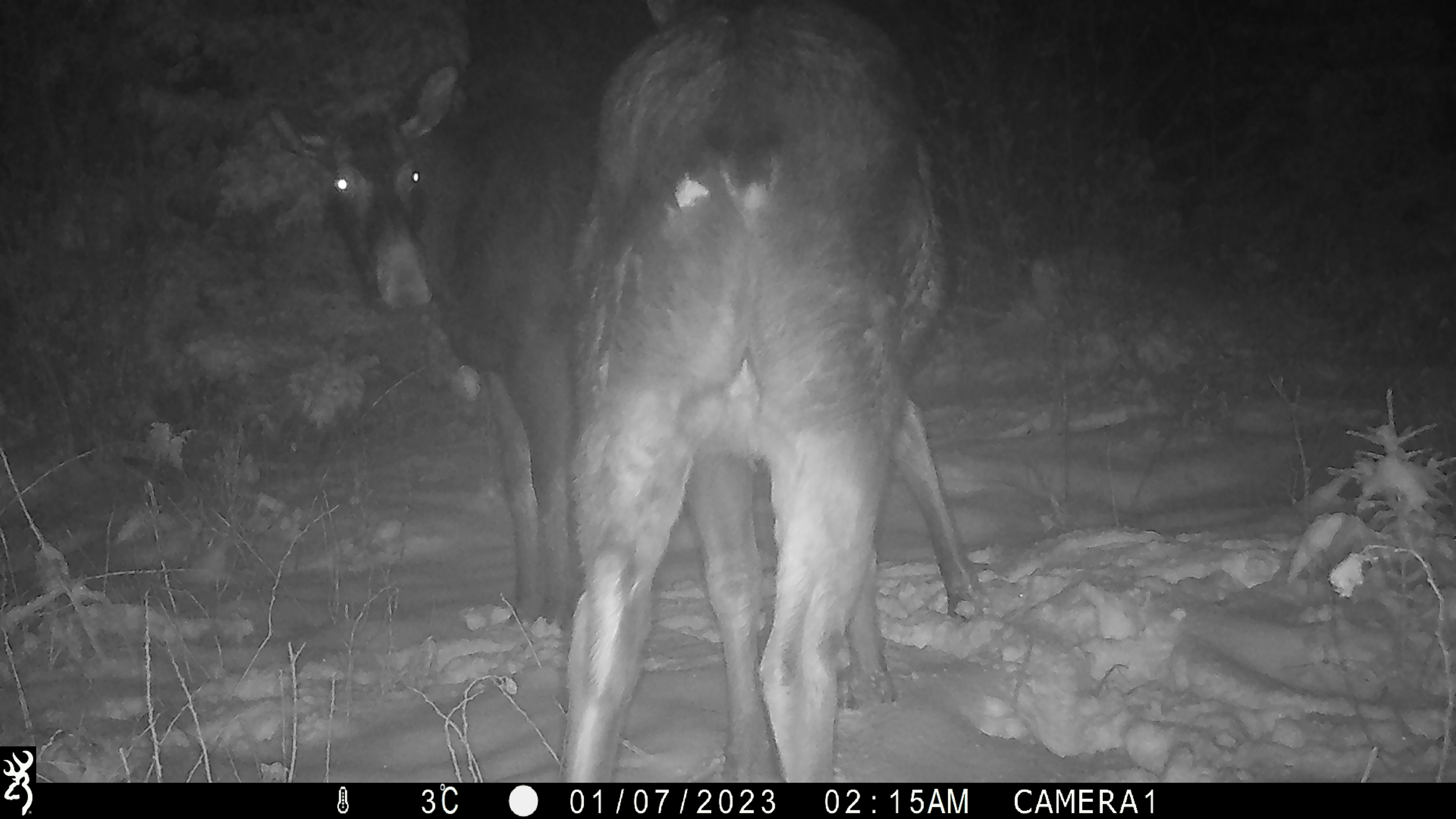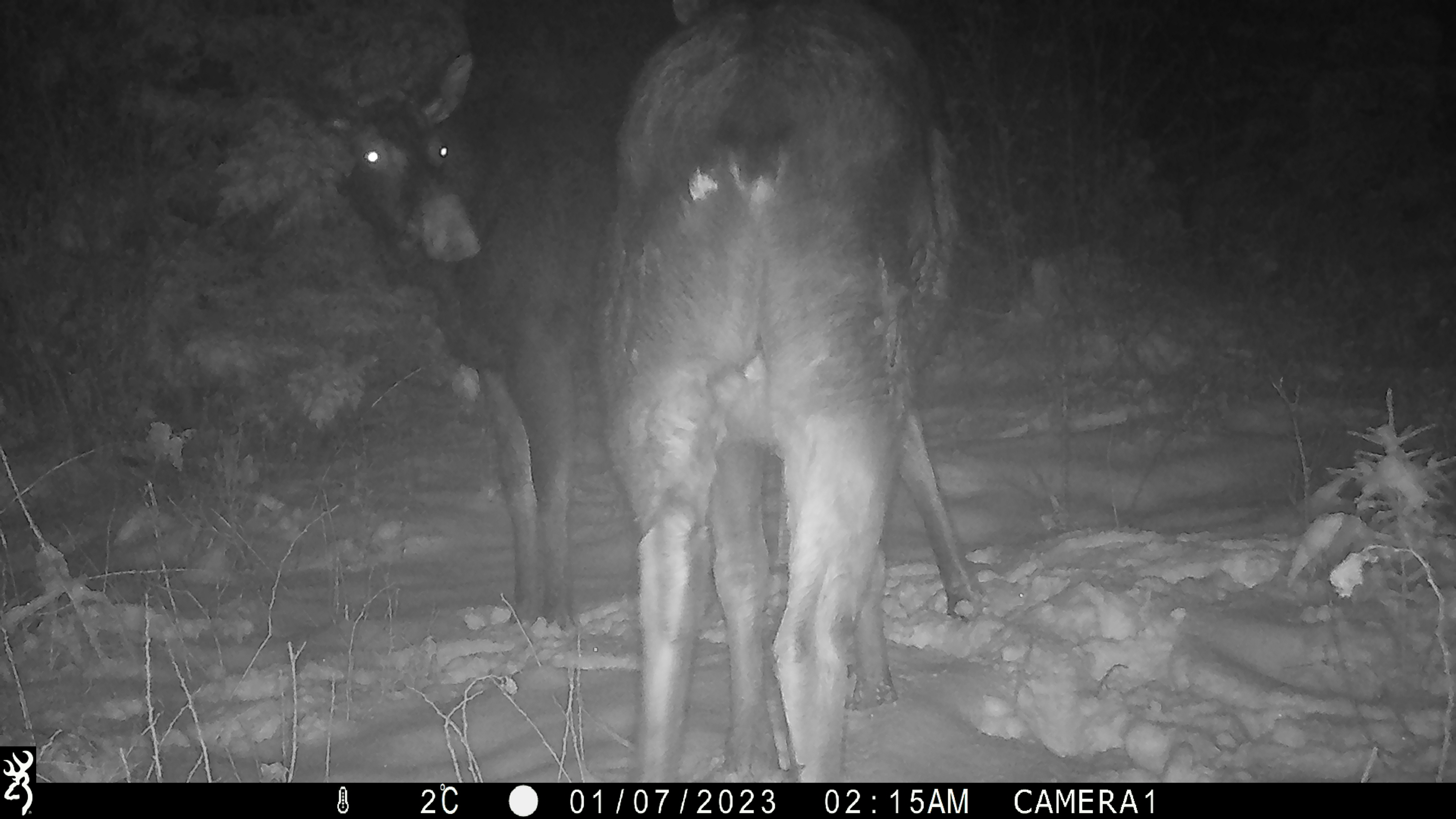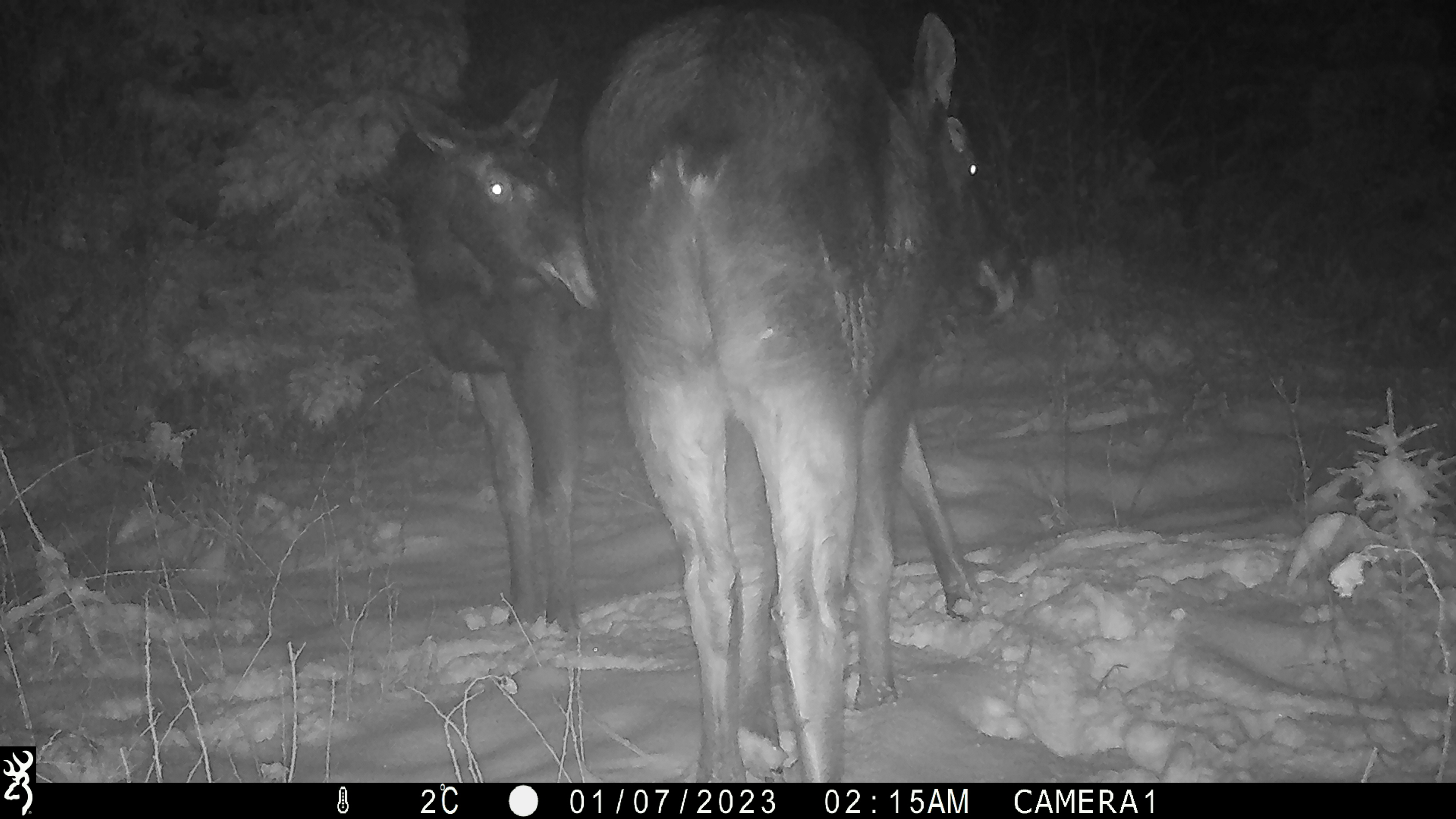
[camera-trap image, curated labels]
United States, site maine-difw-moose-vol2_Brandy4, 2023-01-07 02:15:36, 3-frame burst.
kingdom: Animalia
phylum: Chordata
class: Mammalia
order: Artiodactyla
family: Cervidae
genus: Alces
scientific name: Alces alces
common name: moose